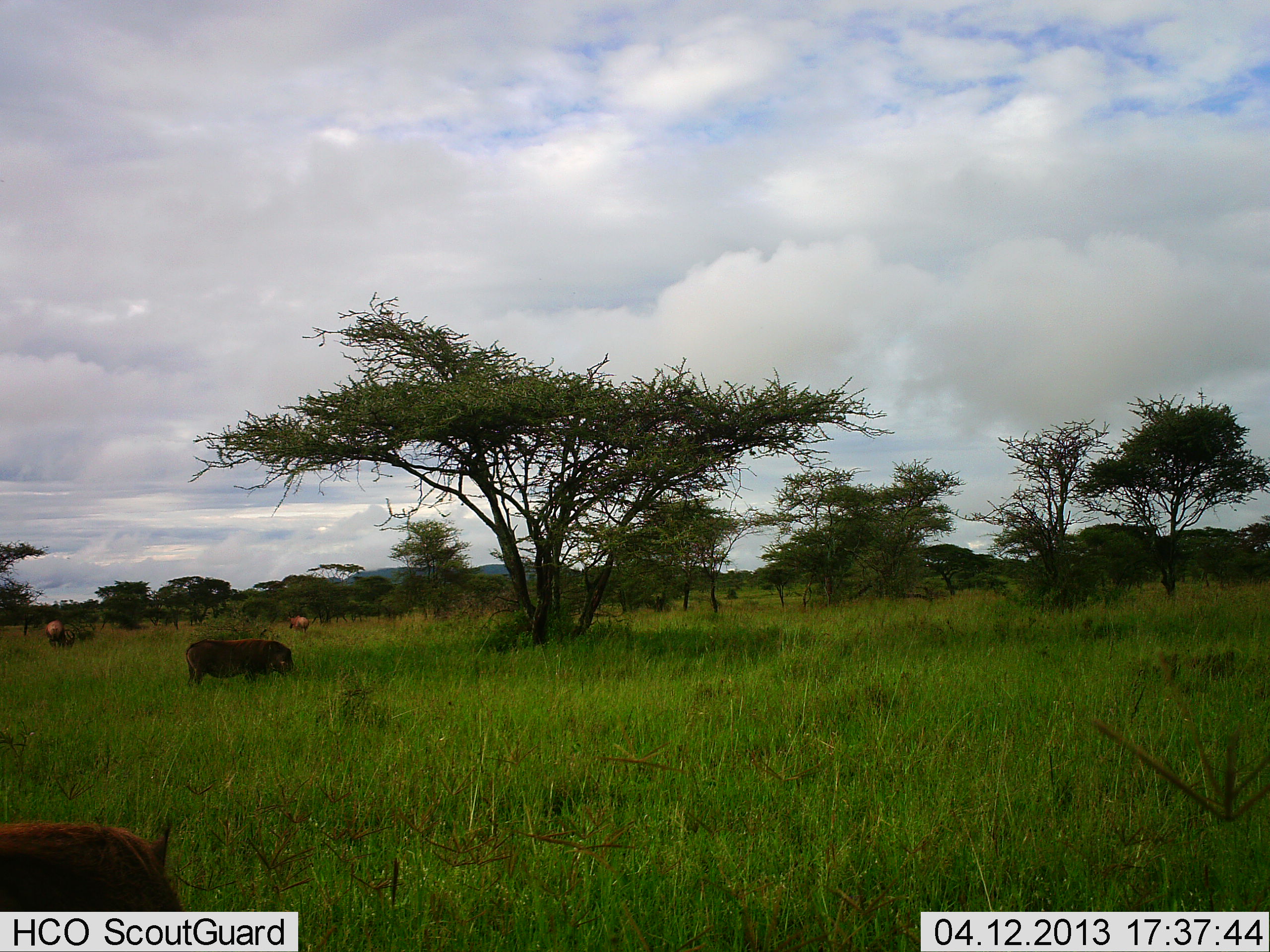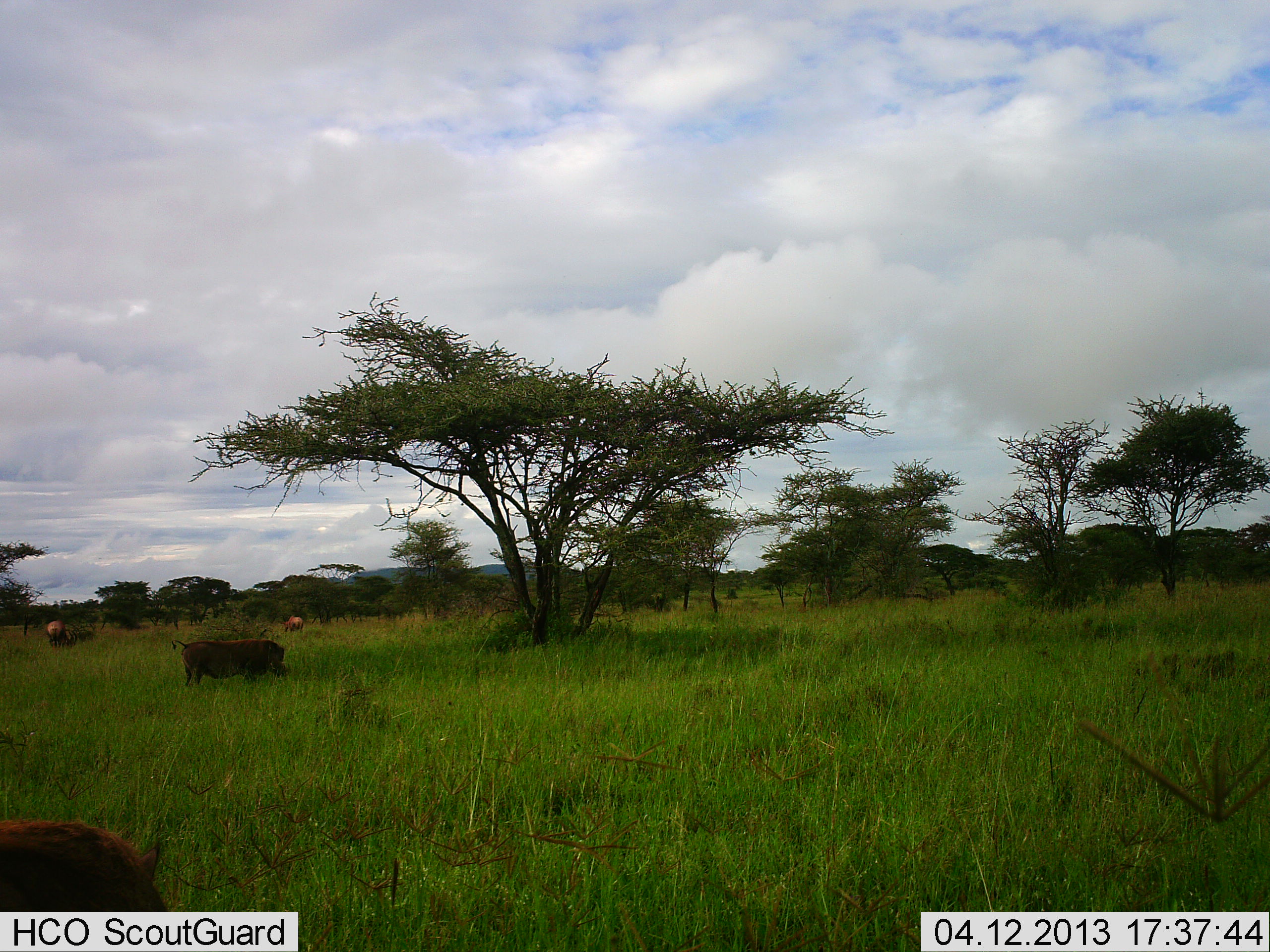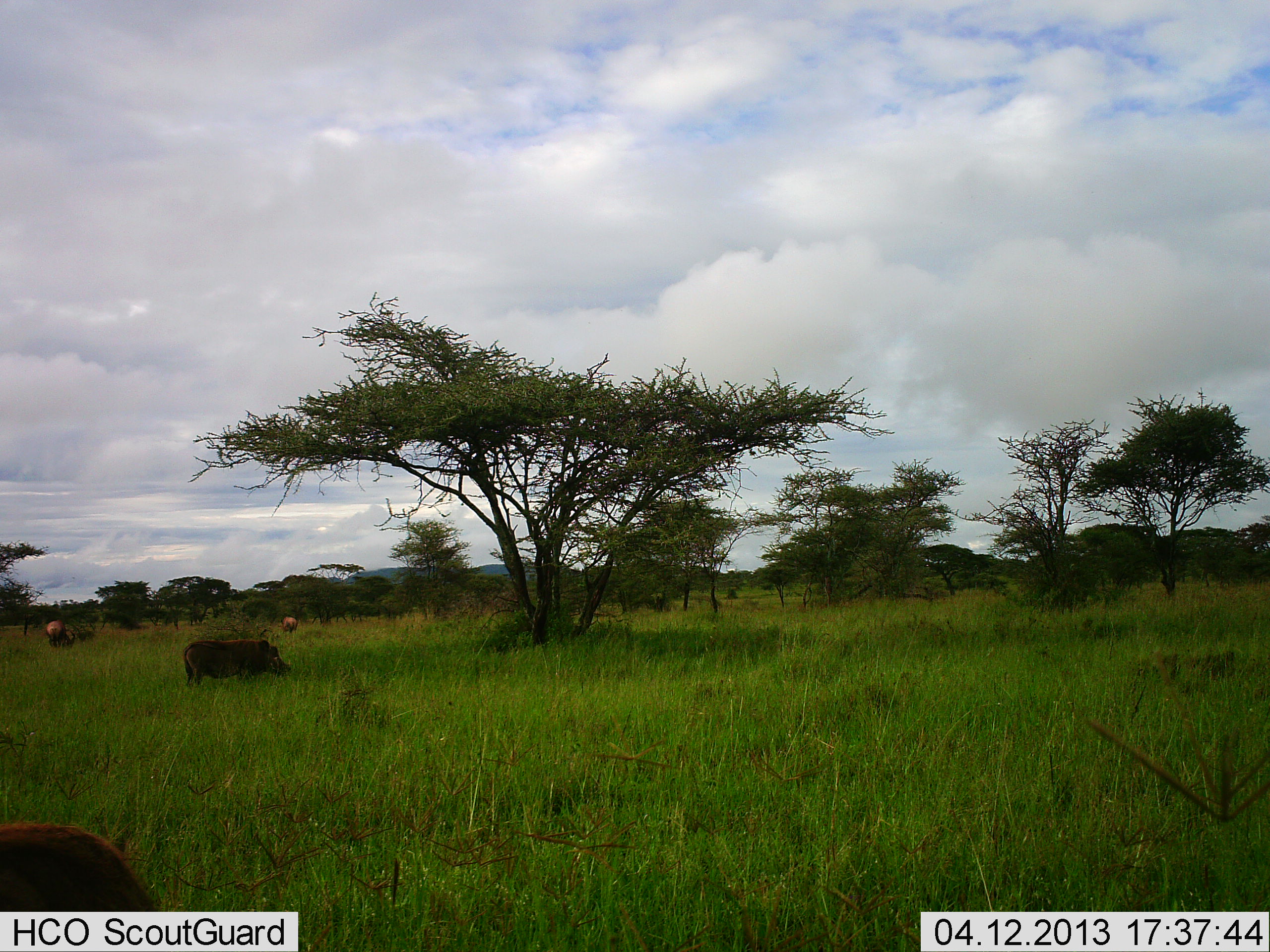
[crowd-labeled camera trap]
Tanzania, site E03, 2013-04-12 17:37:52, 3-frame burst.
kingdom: Animalia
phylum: Chordata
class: Mammalia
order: Artiodactyla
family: Suidae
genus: Phacochoerus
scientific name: Phacochoerus africanus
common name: warthog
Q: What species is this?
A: Warthog (Phacochoerus africanus).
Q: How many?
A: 4.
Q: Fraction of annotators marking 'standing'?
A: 40%.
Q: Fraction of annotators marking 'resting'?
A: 0%.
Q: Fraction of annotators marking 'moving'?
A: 10%.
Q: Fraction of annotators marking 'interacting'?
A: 0%.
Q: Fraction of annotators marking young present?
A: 0%.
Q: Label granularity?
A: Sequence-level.